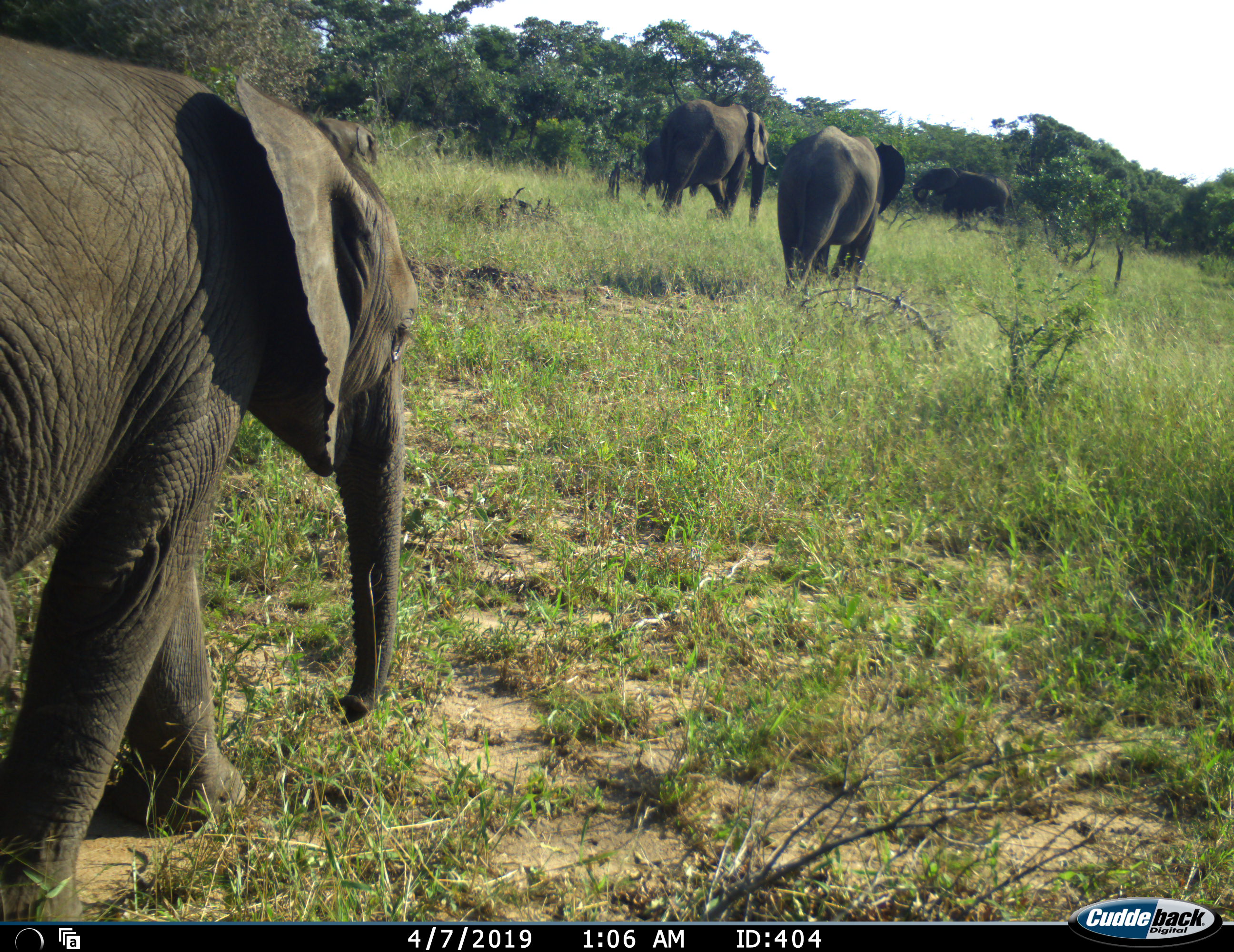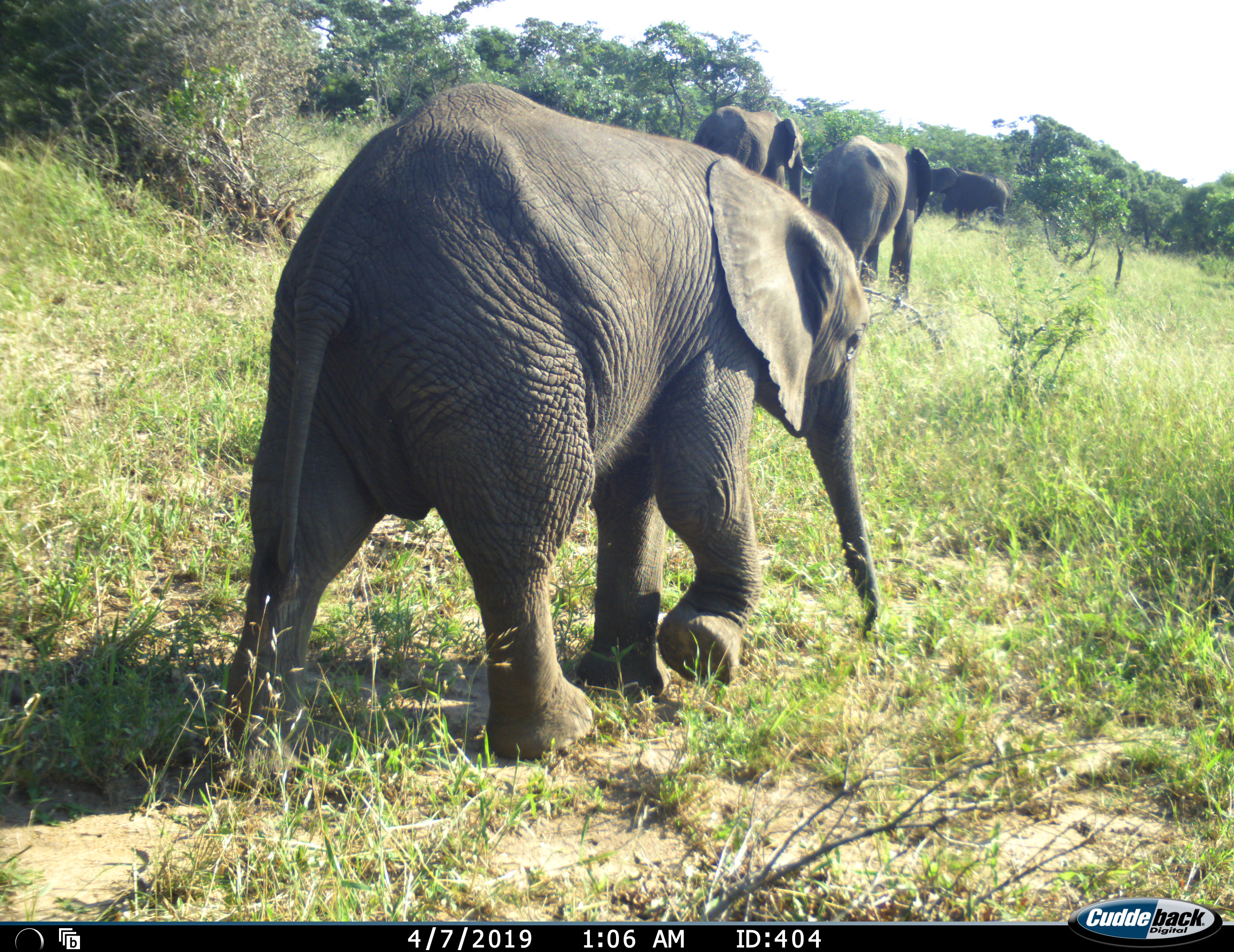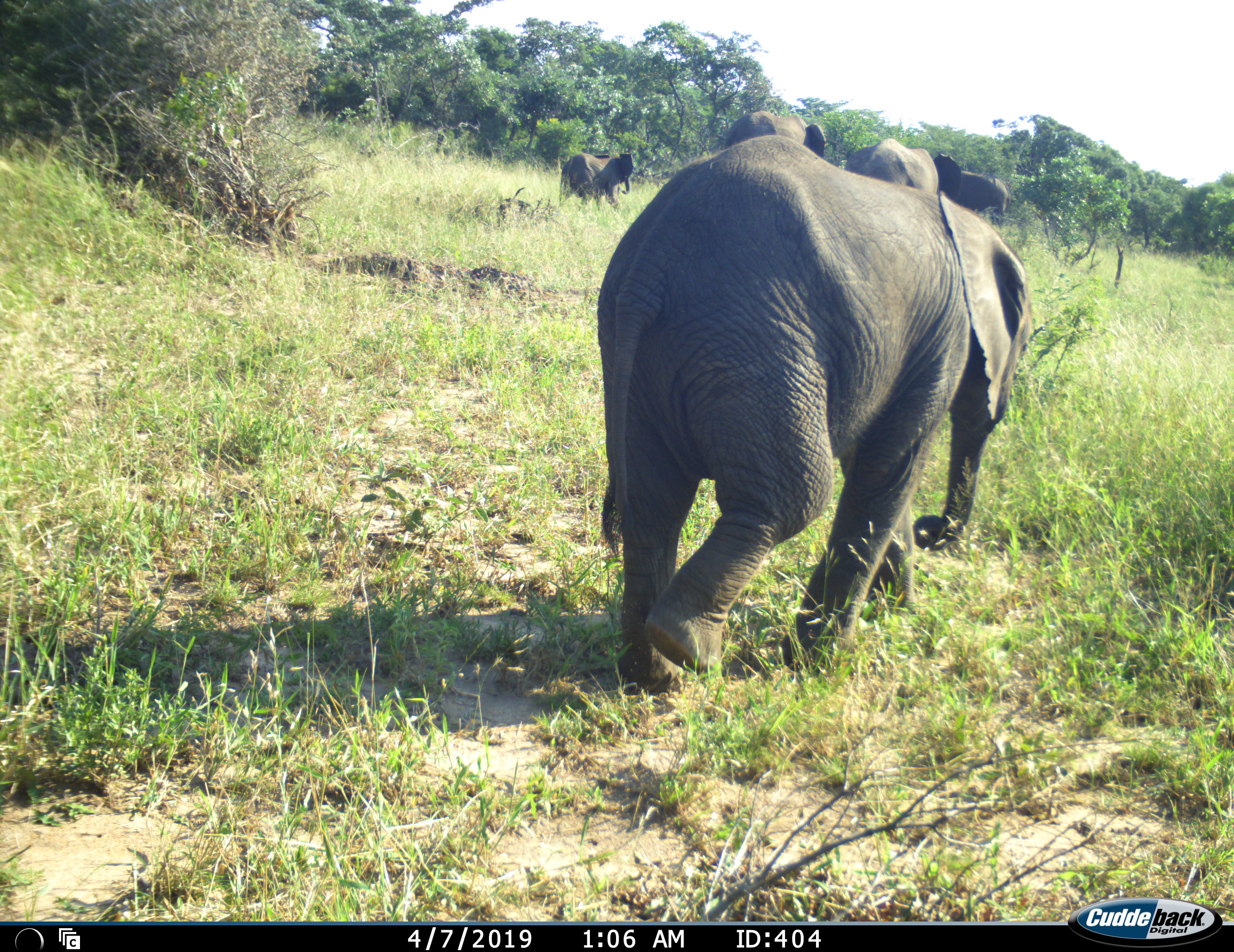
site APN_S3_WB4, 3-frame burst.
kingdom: Animalia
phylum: Chordata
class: Mammalia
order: Proboscidea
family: Elephantidae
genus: Loxodonta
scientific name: Loxodonta africana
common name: african bush elephant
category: elephant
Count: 6.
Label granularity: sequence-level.